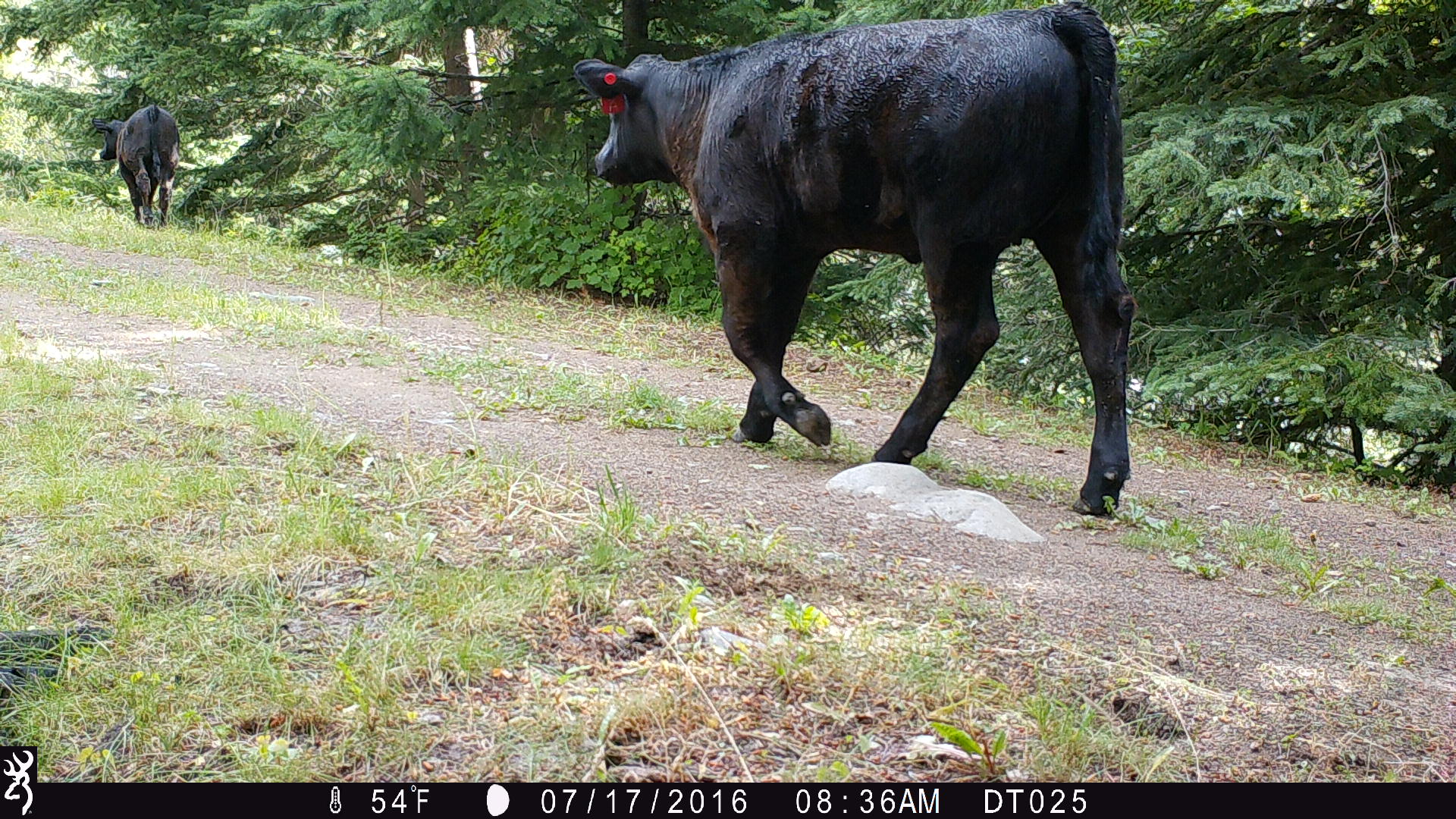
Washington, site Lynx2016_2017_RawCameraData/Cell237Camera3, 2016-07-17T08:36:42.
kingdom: Animalia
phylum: Chordata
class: Mammalia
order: Artiodactyla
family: Bovidae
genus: Bos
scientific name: Bos taurus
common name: domestic cattle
Domestic cattle (Bos taurus). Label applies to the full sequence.